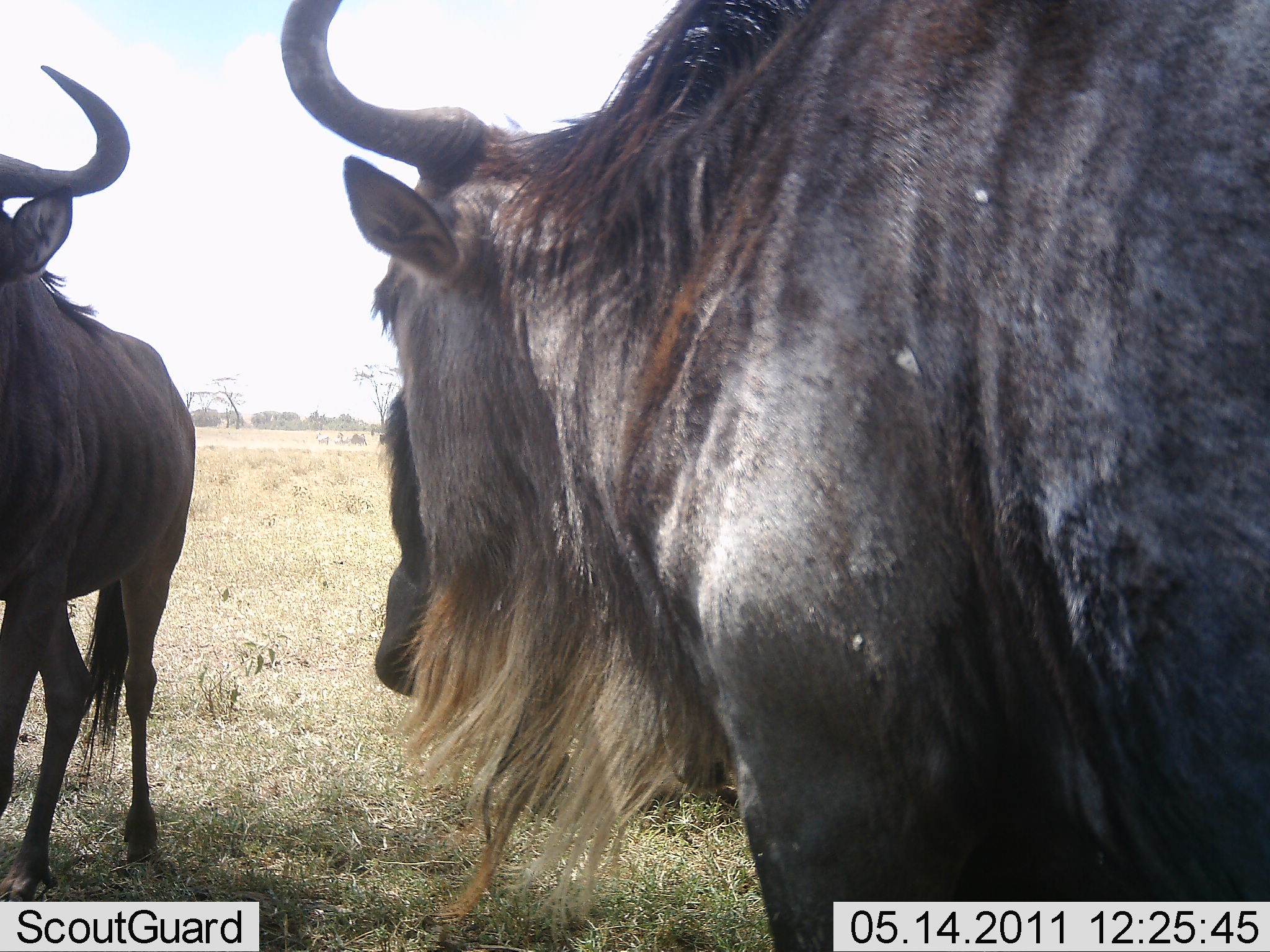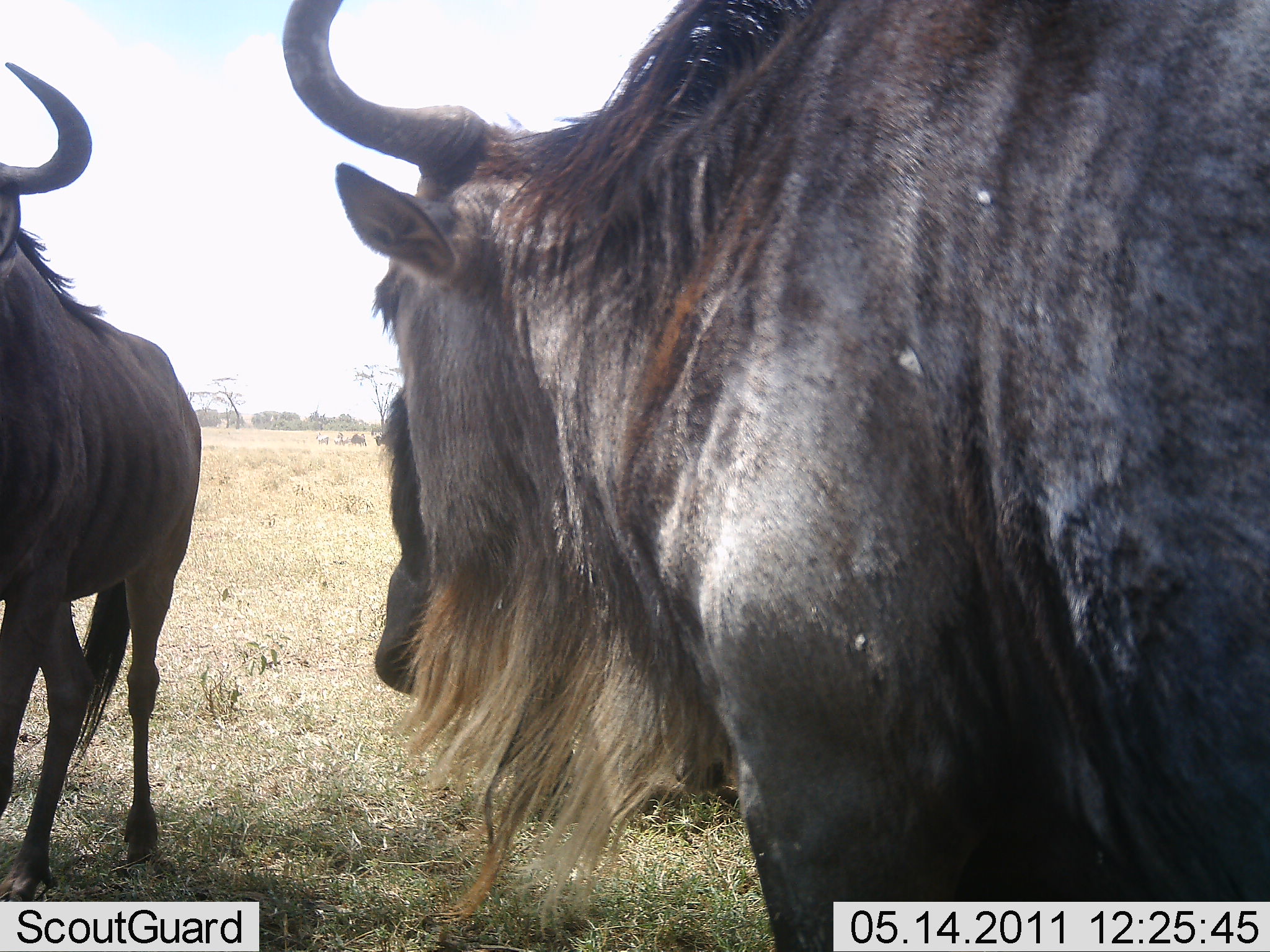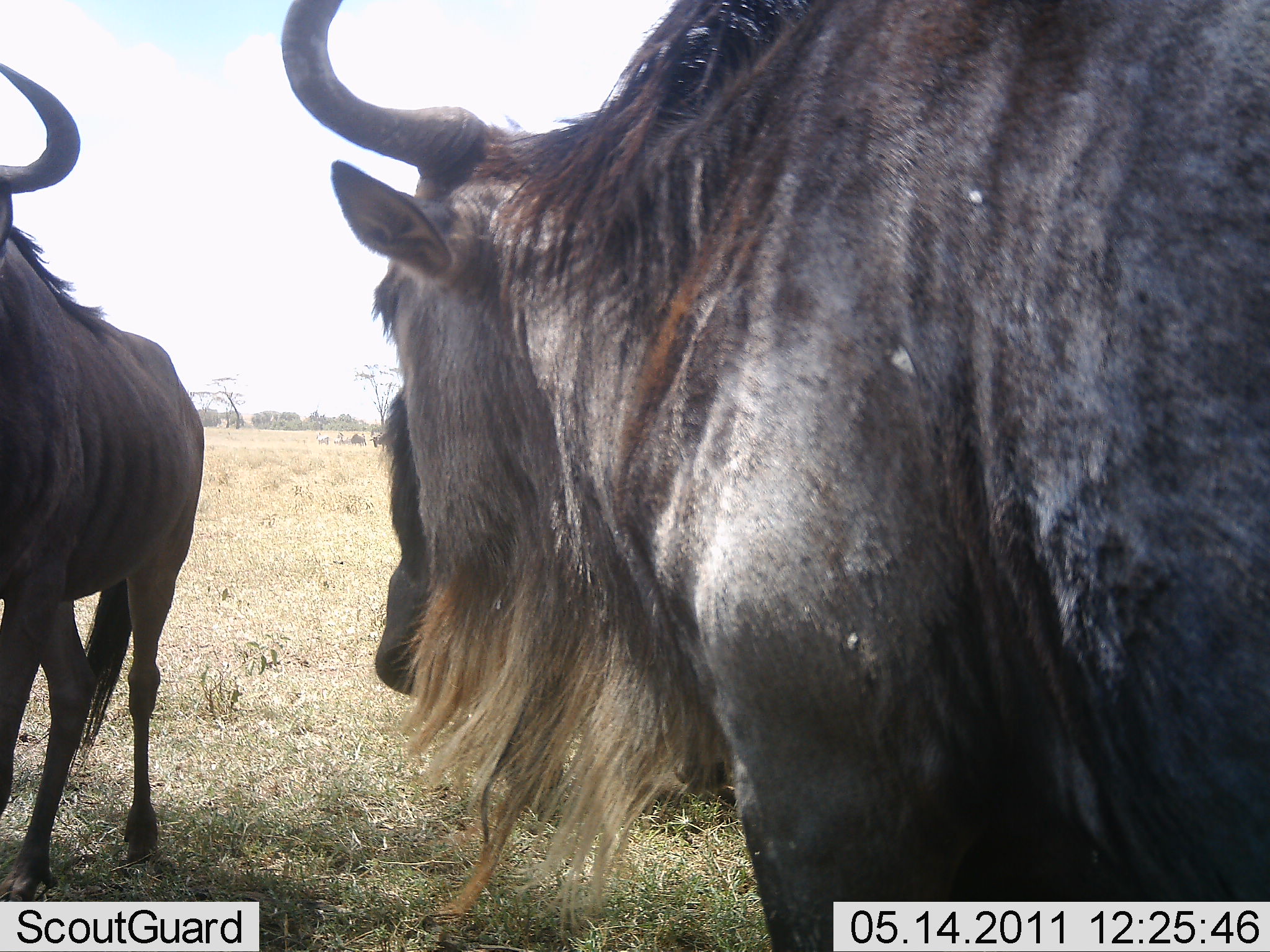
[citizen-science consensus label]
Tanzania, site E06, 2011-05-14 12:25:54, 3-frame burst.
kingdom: Animalia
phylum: Chordata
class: Mammalia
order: Artiodactyla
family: Bovidae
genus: Connochaetes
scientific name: Connochaetes taurinus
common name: blue wildebeest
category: wildebeest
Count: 2.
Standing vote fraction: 91%.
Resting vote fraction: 9%.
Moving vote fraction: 0%.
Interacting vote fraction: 9%.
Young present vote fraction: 0%.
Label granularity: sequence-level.